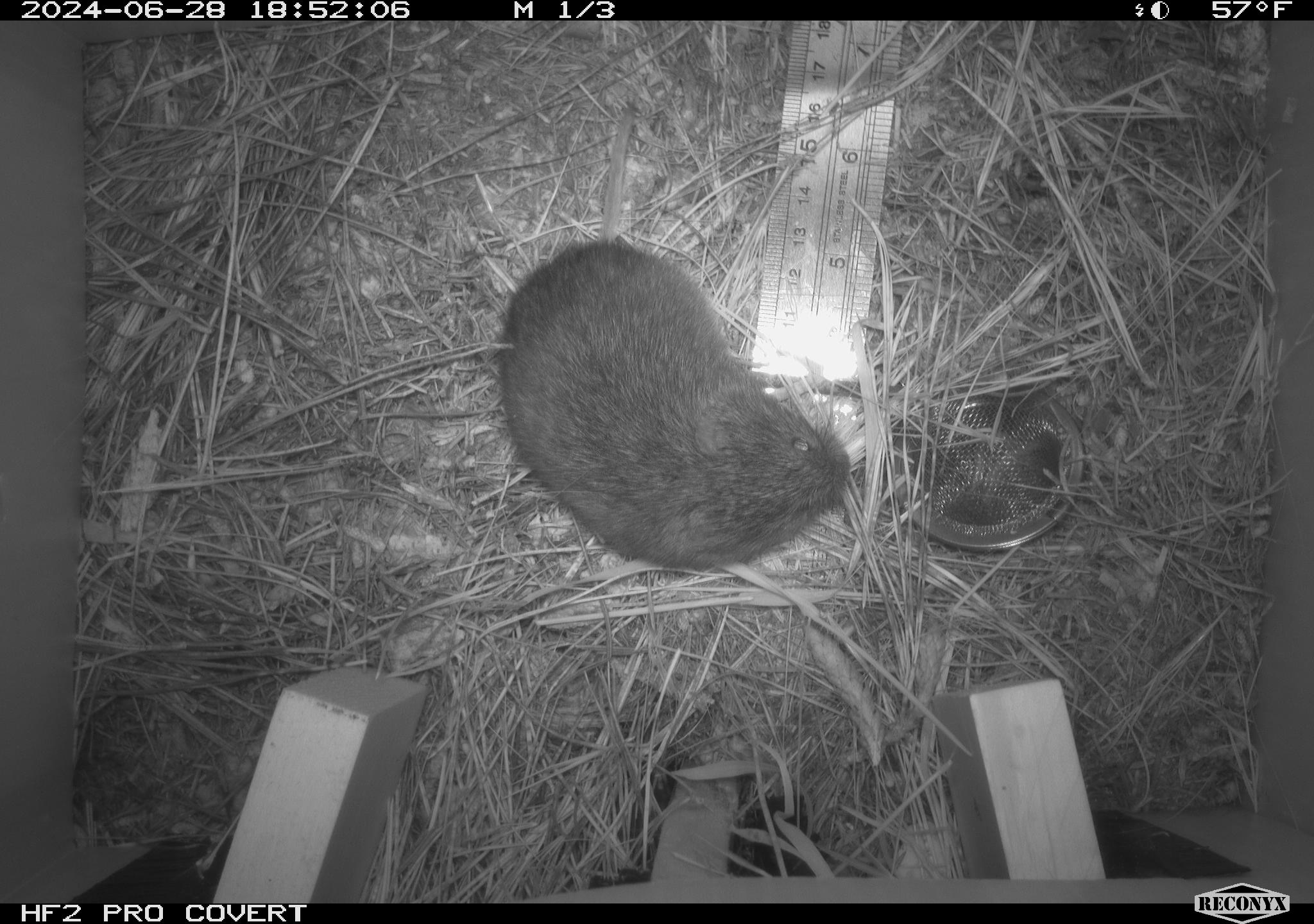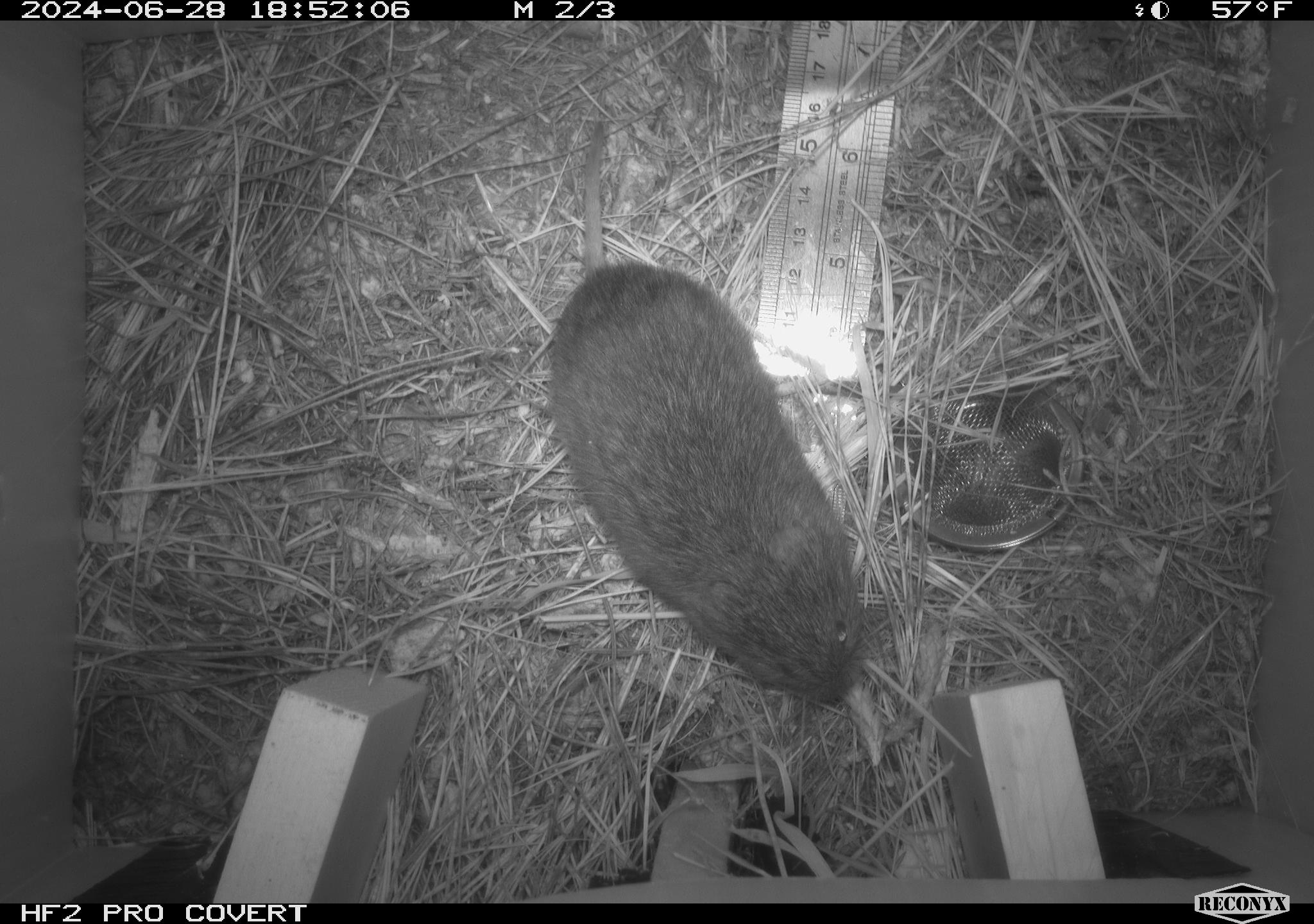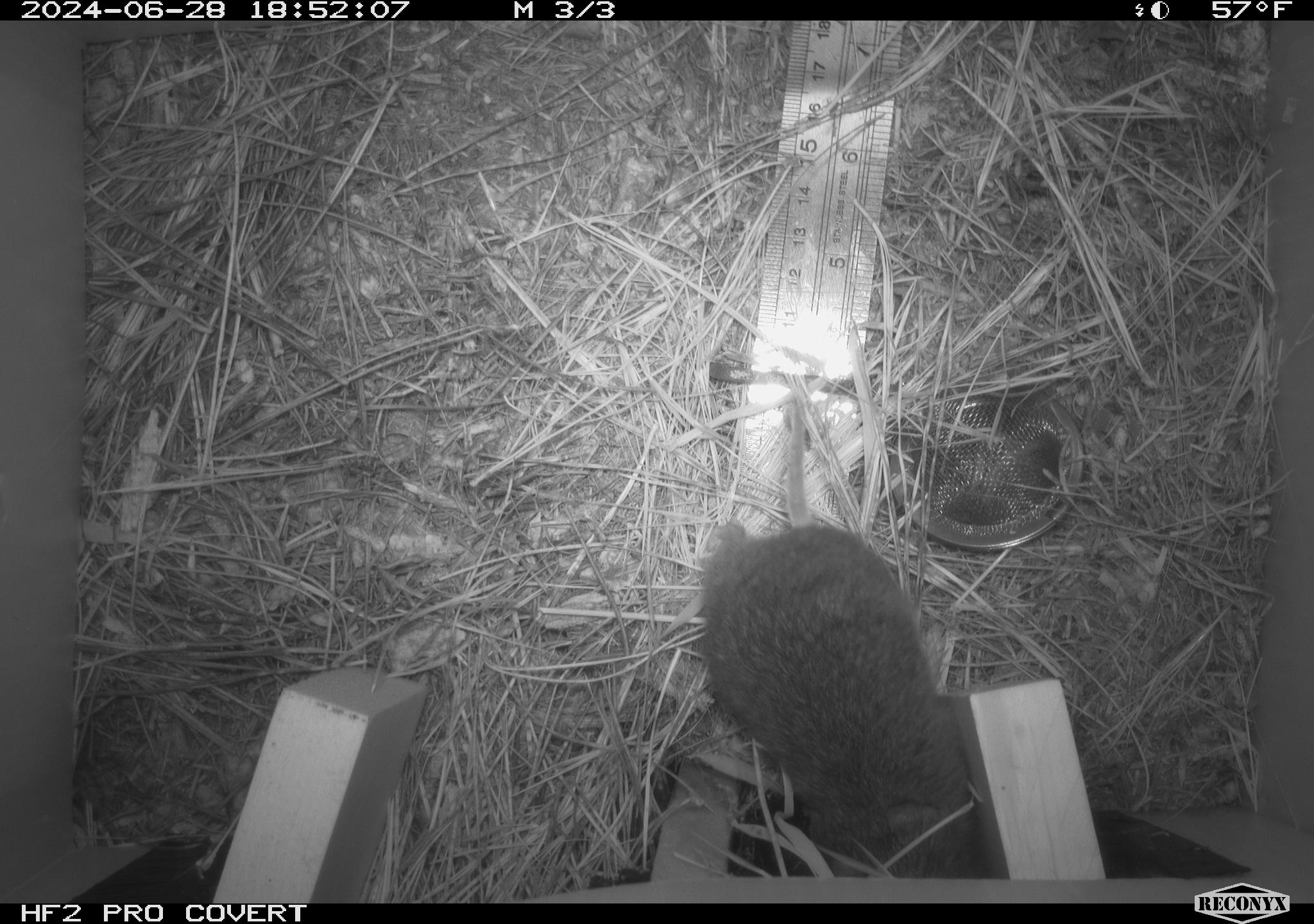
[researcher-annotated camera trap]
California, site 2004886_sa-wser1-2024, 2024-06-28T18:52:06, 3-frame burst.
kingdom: Animalia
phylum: Chordata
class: Mammalia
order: Rodentia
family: Cricetidae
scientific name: Arvicolinae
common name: voles, lemmings, and muskrats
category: arvicolinae subfamily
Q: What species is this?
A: Arvicolinae subfamily (voles, lemmings, and muskrats) (Arvicolinae).